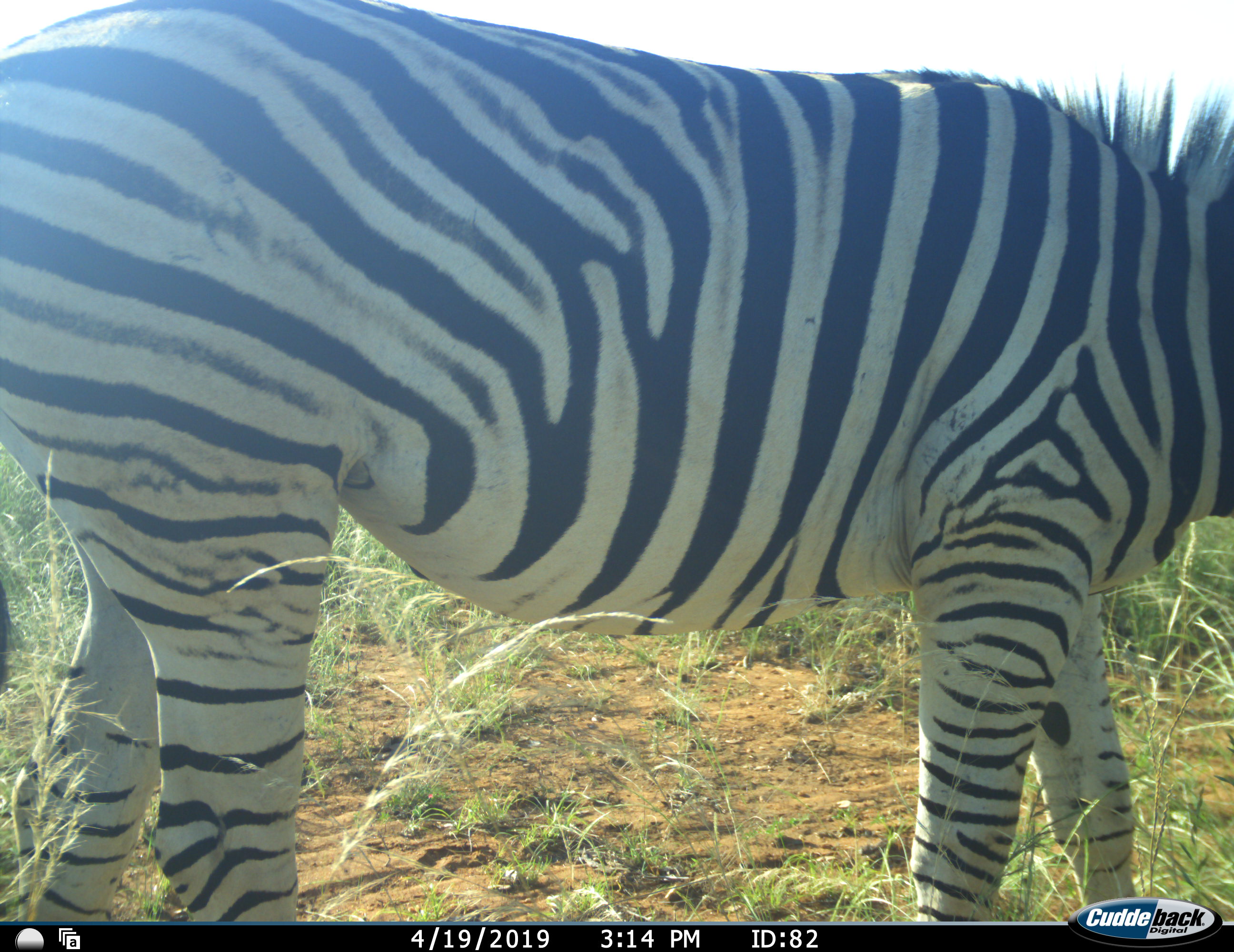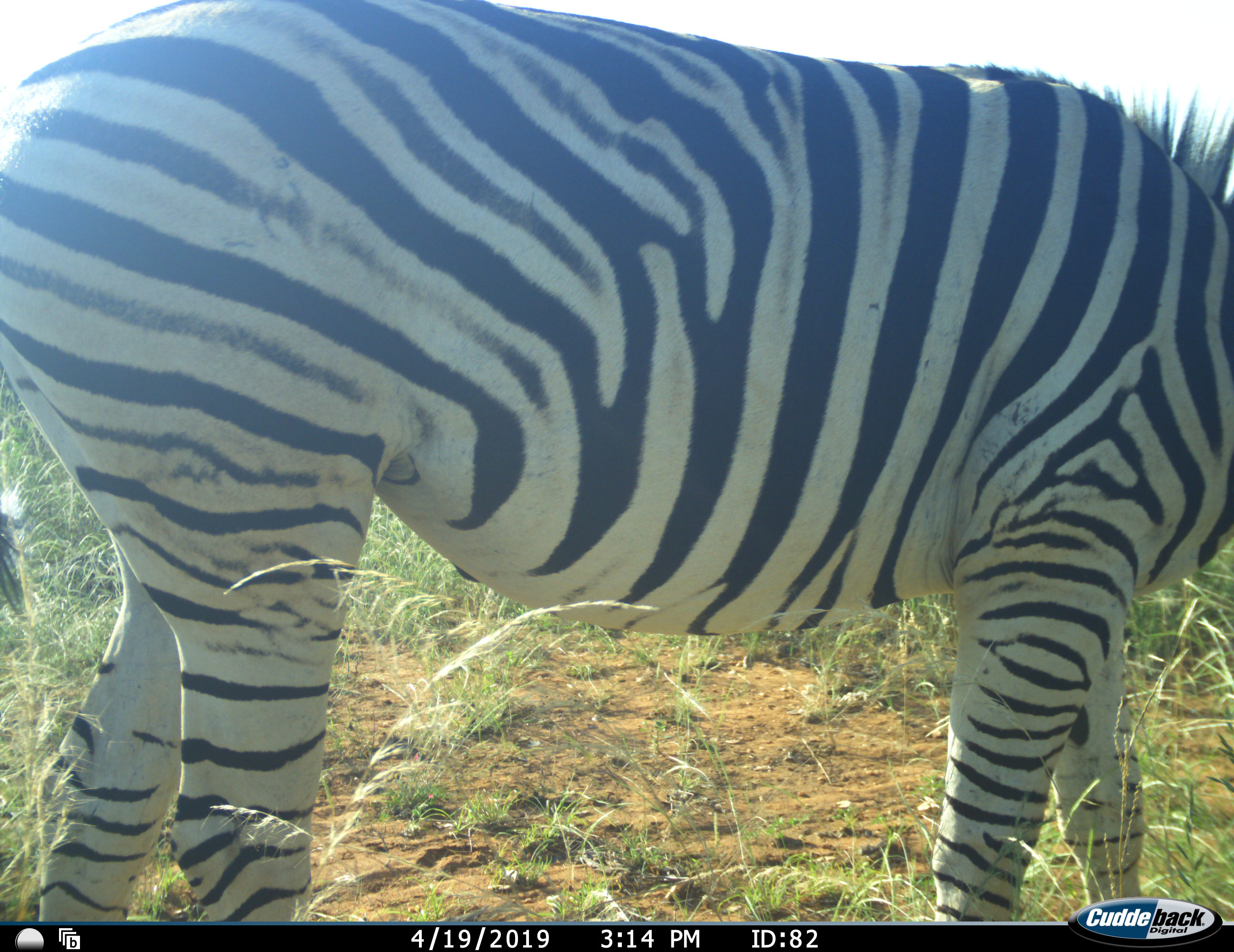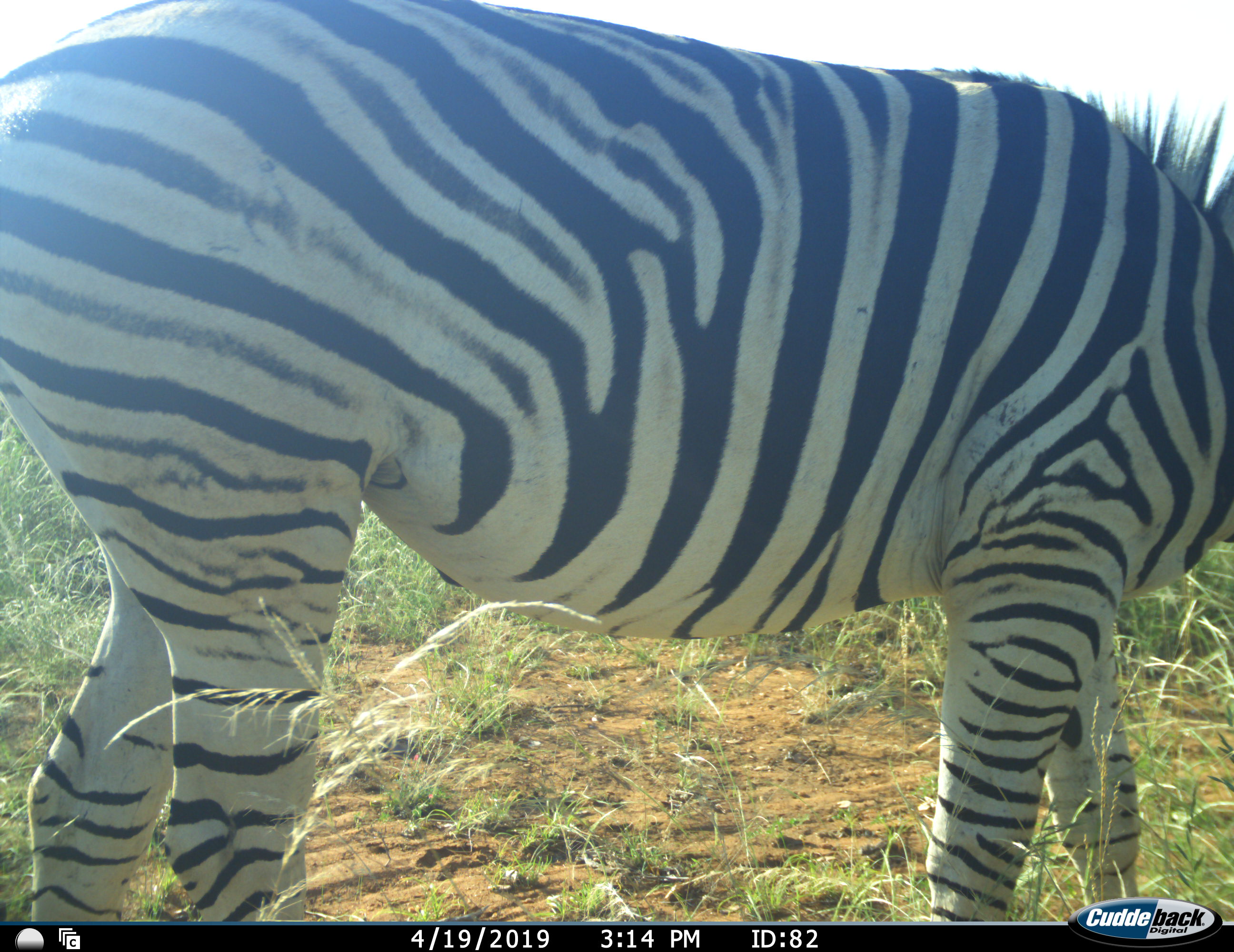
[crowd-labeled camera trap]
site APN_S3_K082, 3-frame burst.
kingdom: Animalia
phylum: Chordata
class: Mammalia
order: Perissodactyla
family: Equidae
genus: Equus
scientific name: Equus quagga burchellii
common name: burchell's zebra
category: zebraburchells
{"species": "zebraburchells (burchell's zebra) (Equus quagga burchellii)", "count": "1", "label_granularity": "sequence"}